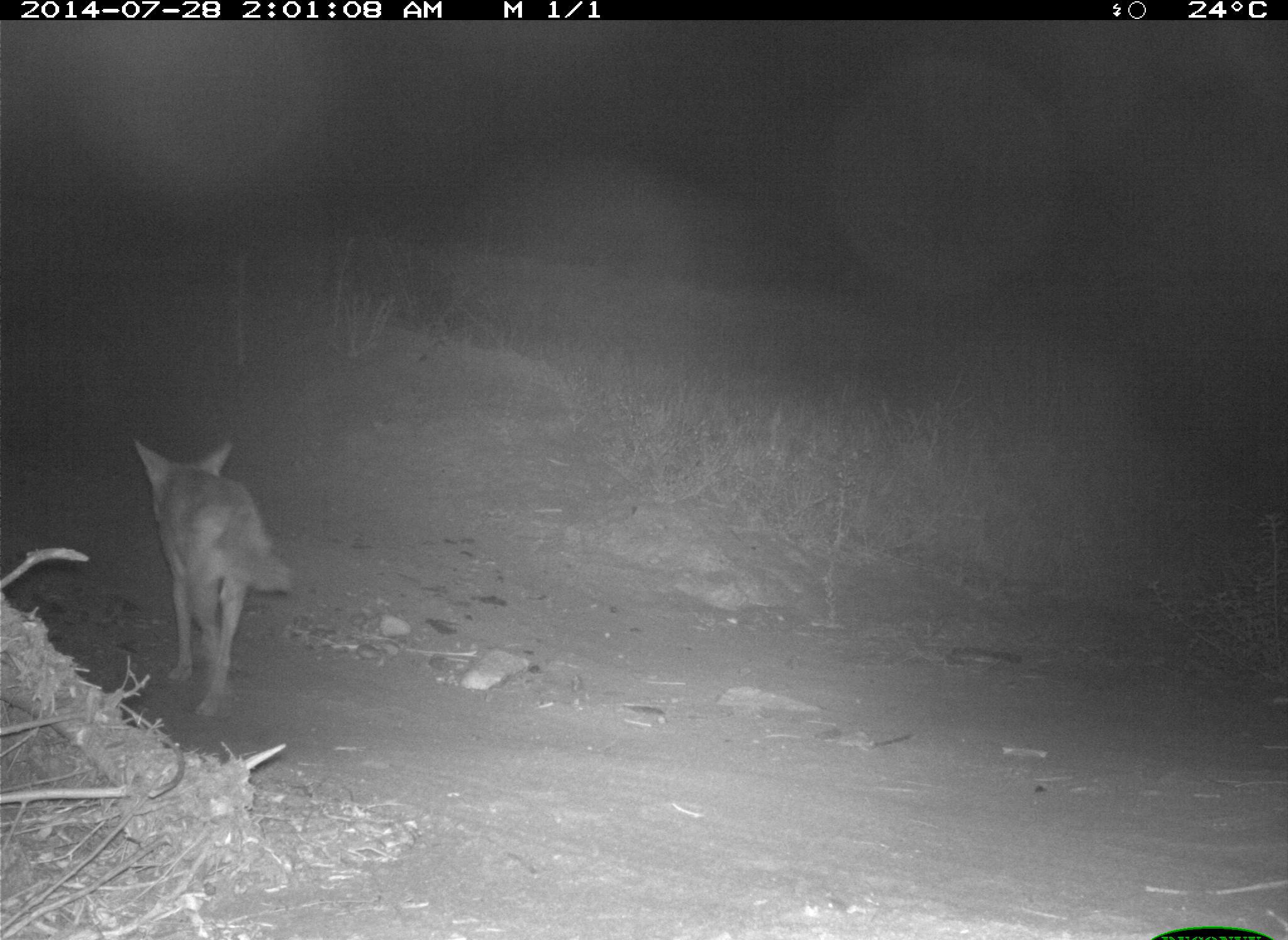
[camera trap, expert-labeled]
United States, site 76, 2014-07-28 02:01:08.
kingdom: Animalia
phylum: Chordata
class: Mammalia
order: Carnivora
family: Canidae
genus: Canis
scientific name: Canis latrans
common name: coyote